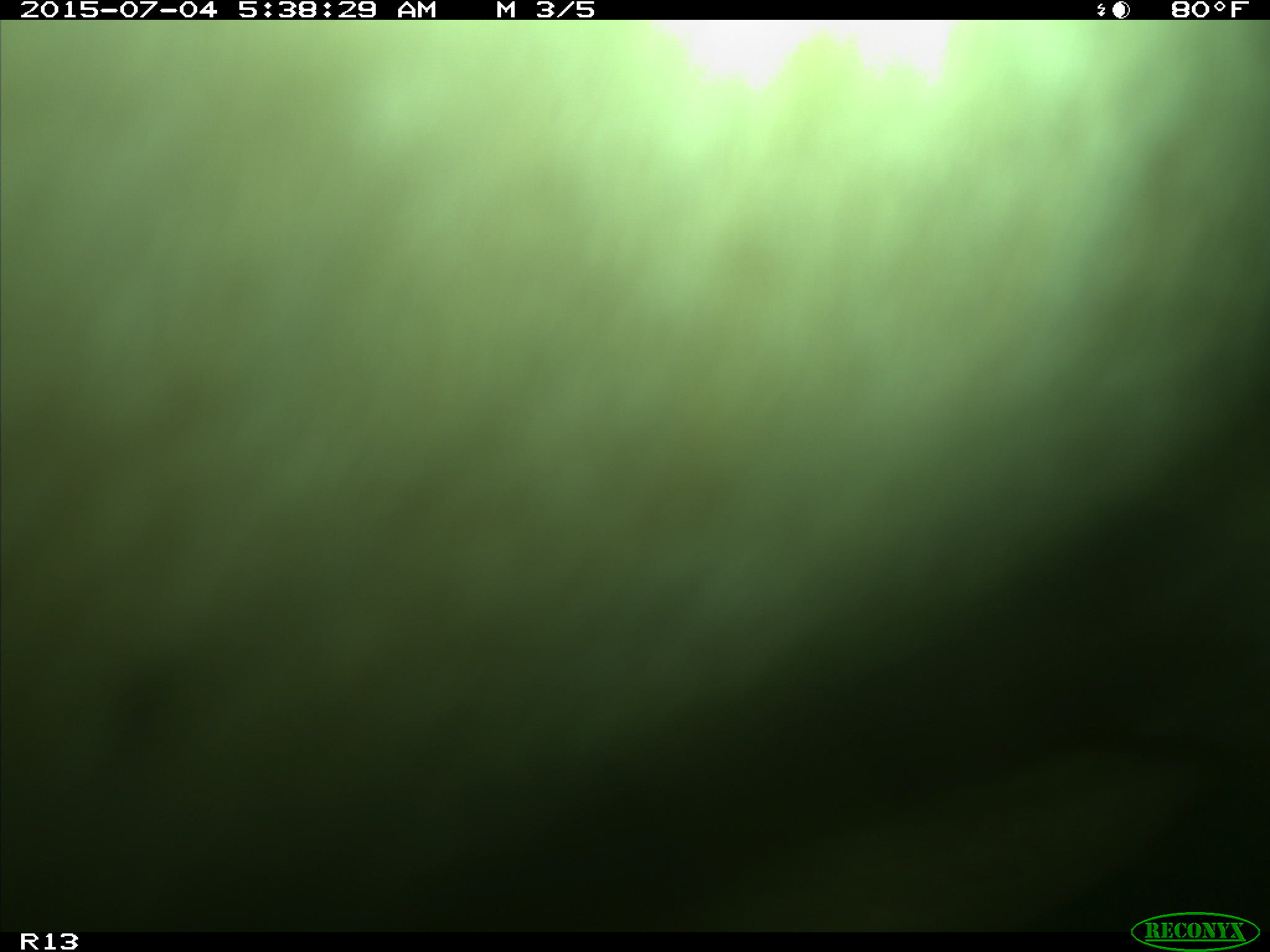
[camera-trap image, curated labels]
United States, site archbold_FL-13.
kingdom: Animalia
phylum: Chordata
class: Mammalia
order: Artiodactyla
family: Bovidae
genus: Bos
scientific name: Bos taurus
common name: domestic cow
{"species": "Bos taurus (domestic cow)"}